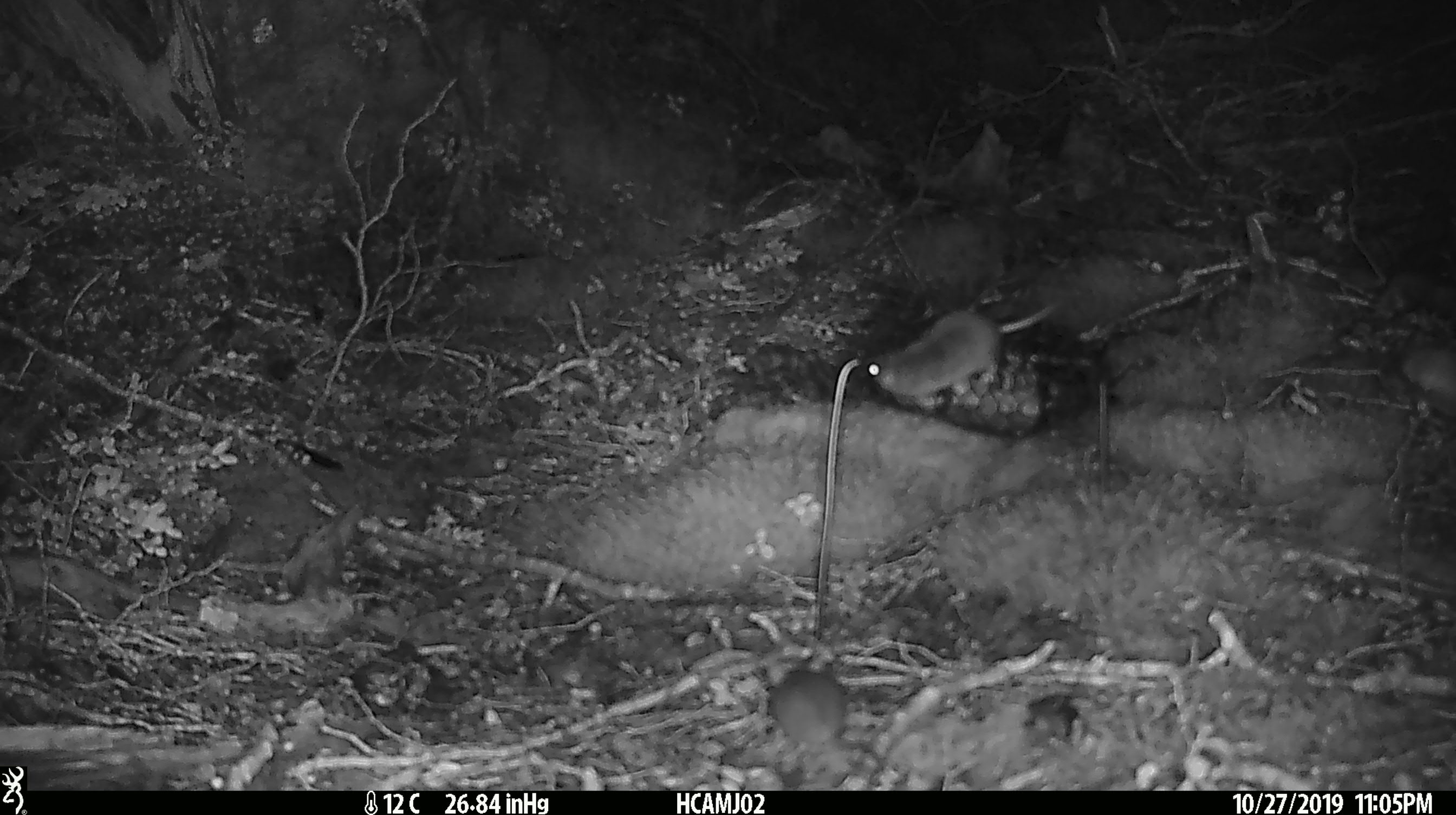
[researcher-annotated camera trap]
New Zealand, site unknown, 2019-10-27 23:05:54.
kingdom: Animalia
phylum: Chordata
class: Mammalia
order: Rodentia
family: Muridae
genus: Mus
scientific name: Mus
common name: mouse